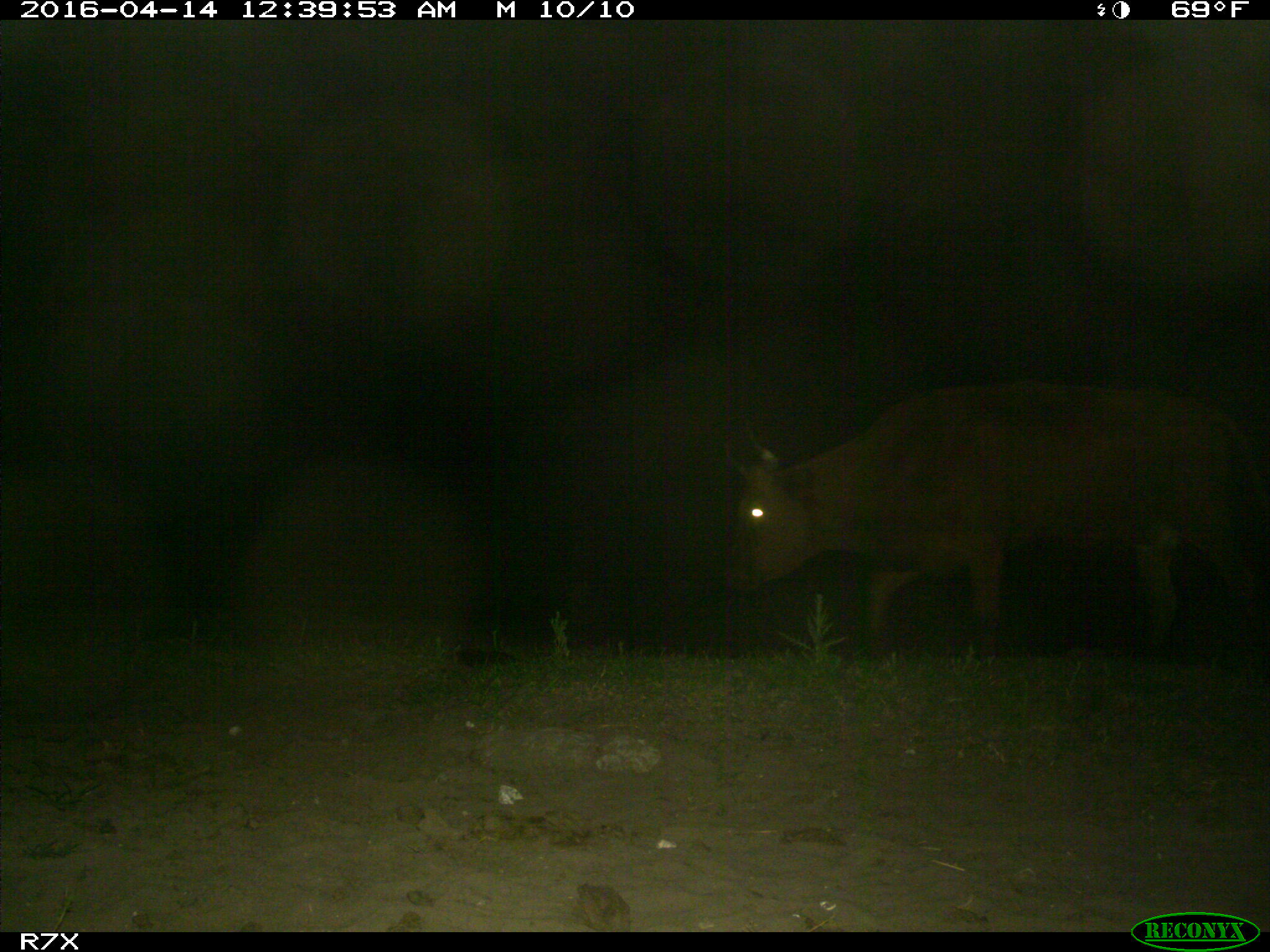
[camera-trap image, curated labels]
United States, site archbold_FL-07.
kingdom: Animalia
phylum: Chordata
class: Mammalia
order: Artiodactyla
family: Bovidae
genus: Bos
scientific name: Bos taurus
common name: domestic cow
Bos taurus (domestic cow).